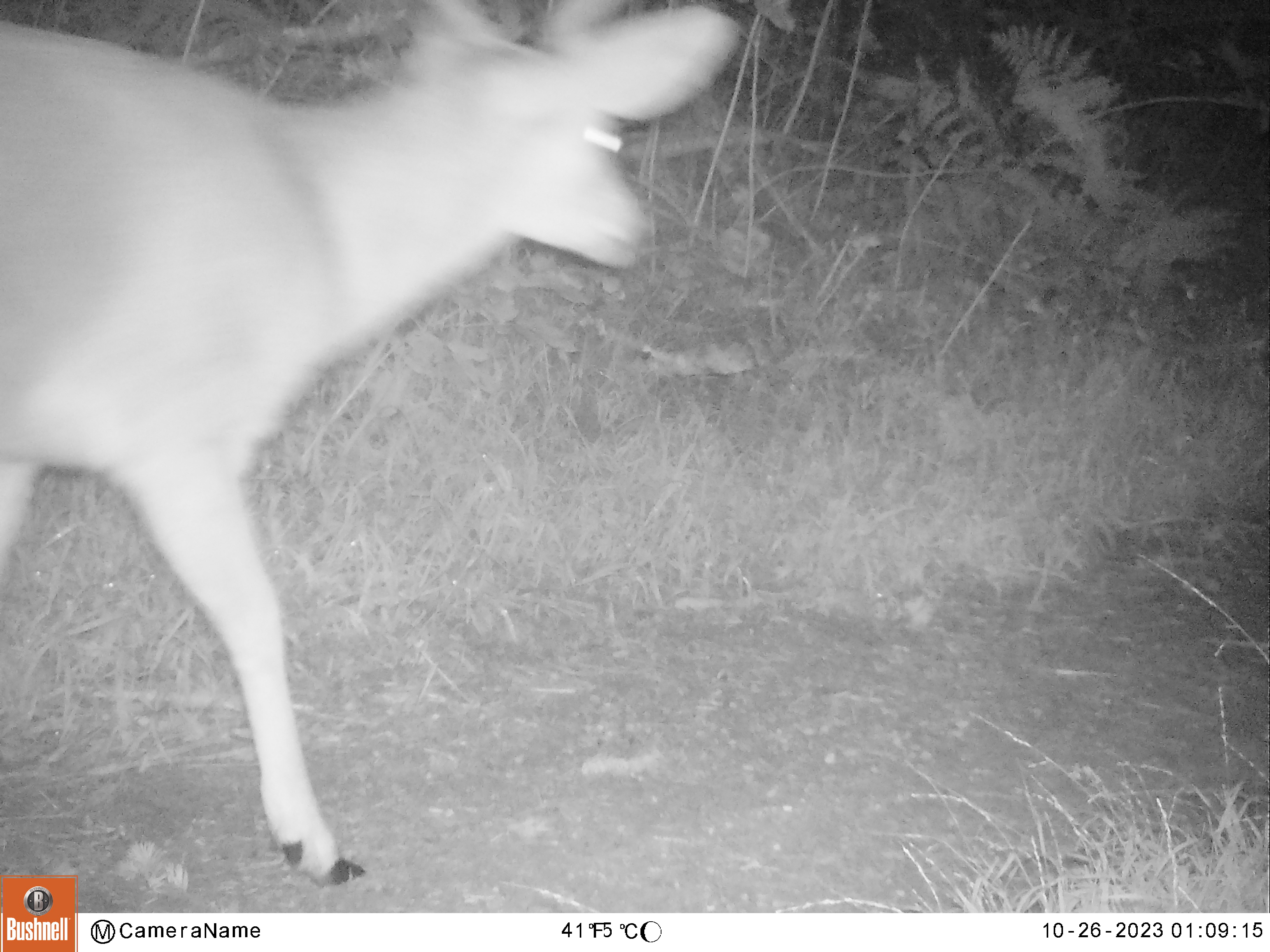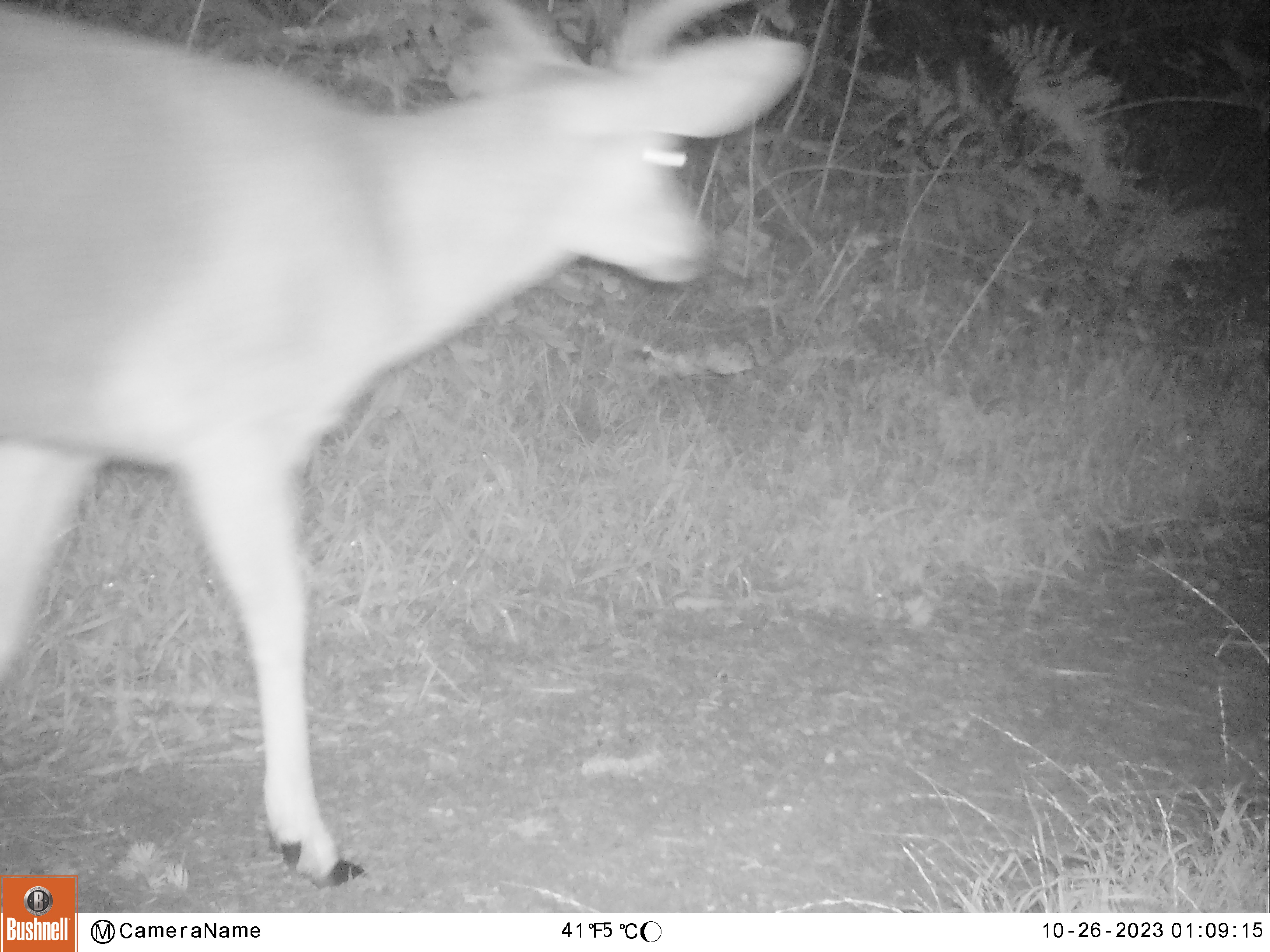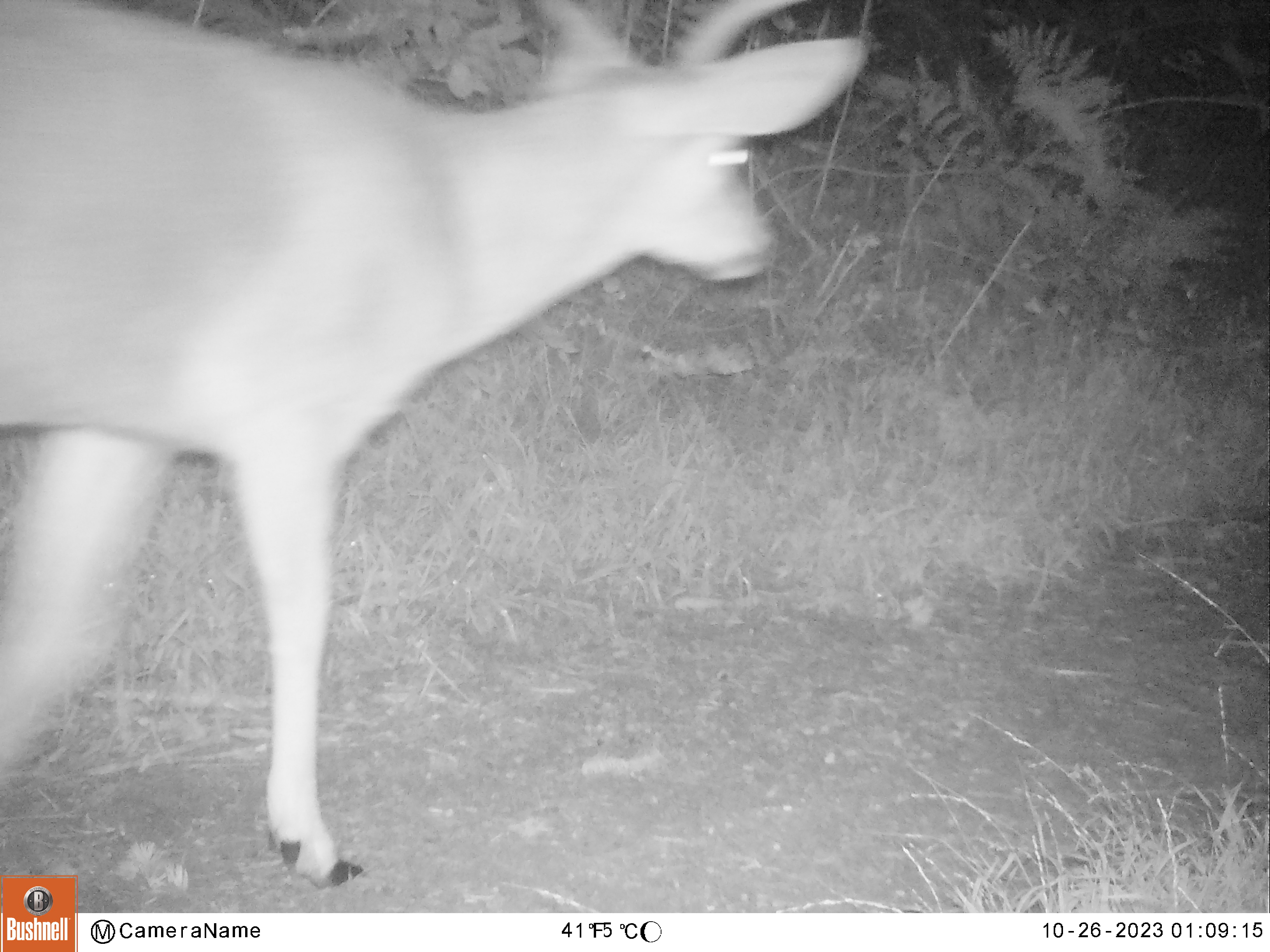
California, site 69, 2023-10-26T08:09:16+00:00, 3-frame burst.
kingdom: Animalia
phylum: Chordata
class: Mammalia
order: Artiodactyla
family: Cervidae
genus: Odocoileus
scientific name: Odocoileus hemionus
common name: mule deer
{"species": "mule deer (Odocoileus hemionus)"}